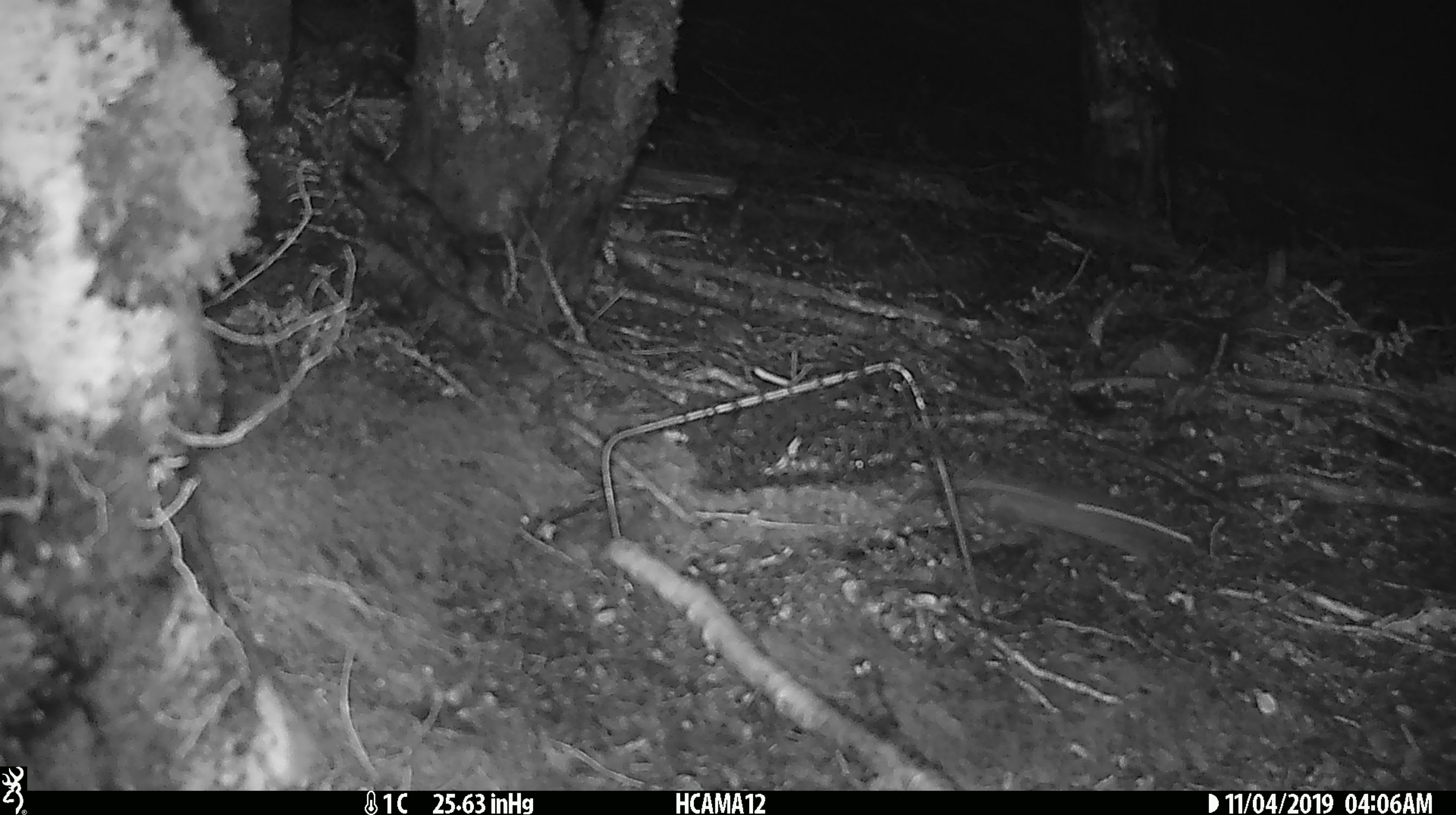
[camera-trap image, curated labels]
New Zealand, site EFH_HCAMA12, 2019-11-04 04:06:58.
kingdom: Animalia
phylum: Chordata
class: Mammalia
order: Rodentia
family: Muridae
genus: Mus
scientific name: Mus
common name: mouse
Mouse (Mus).